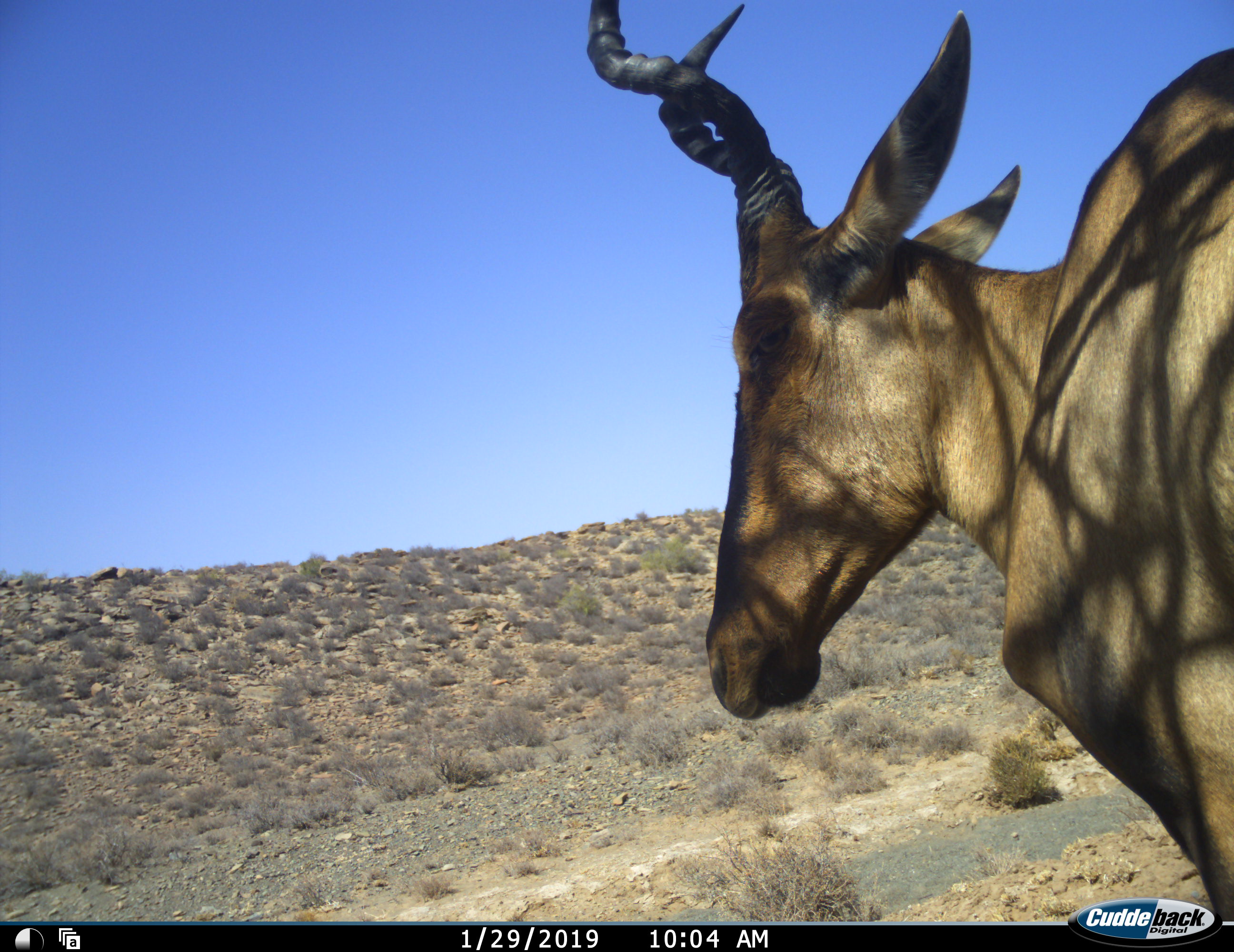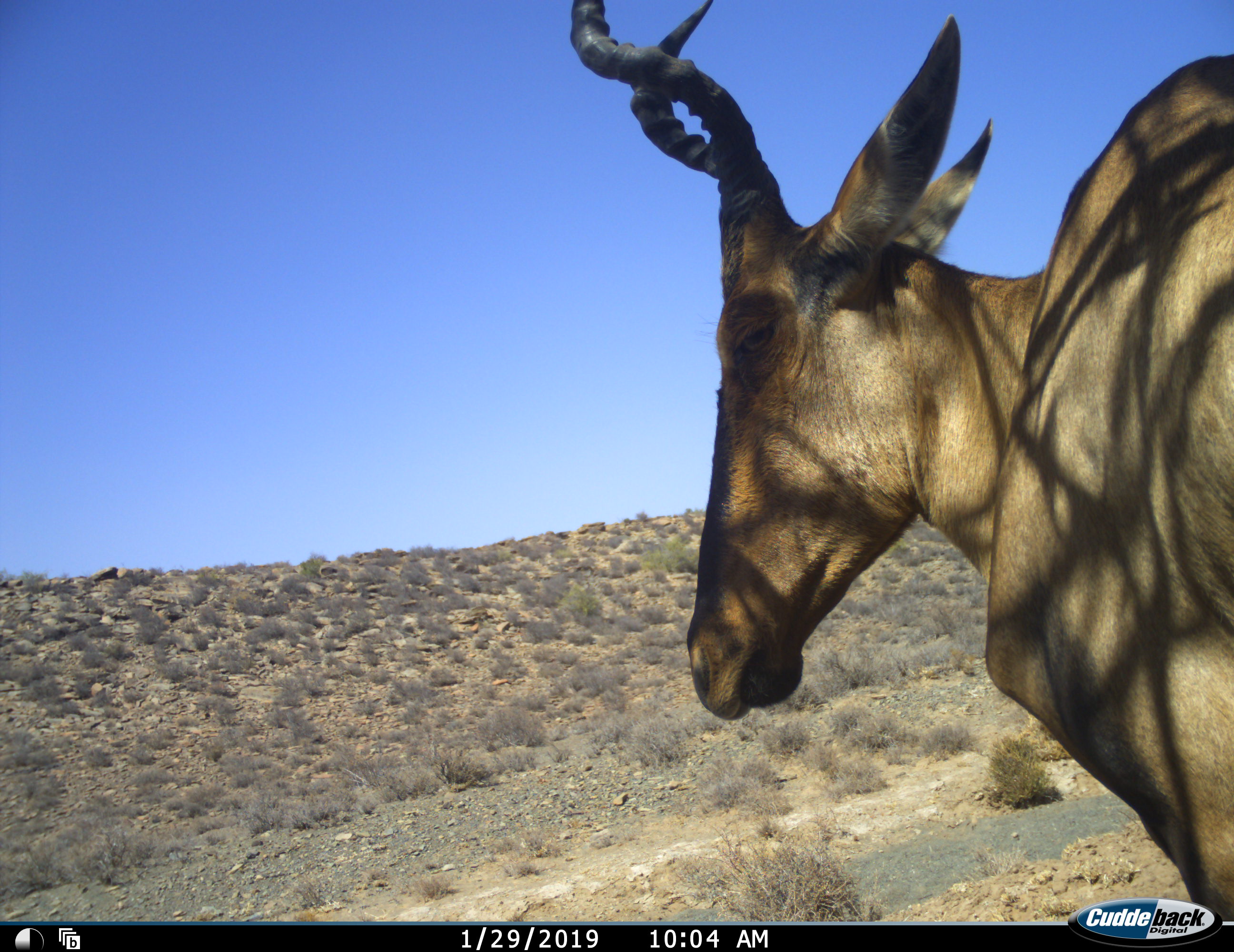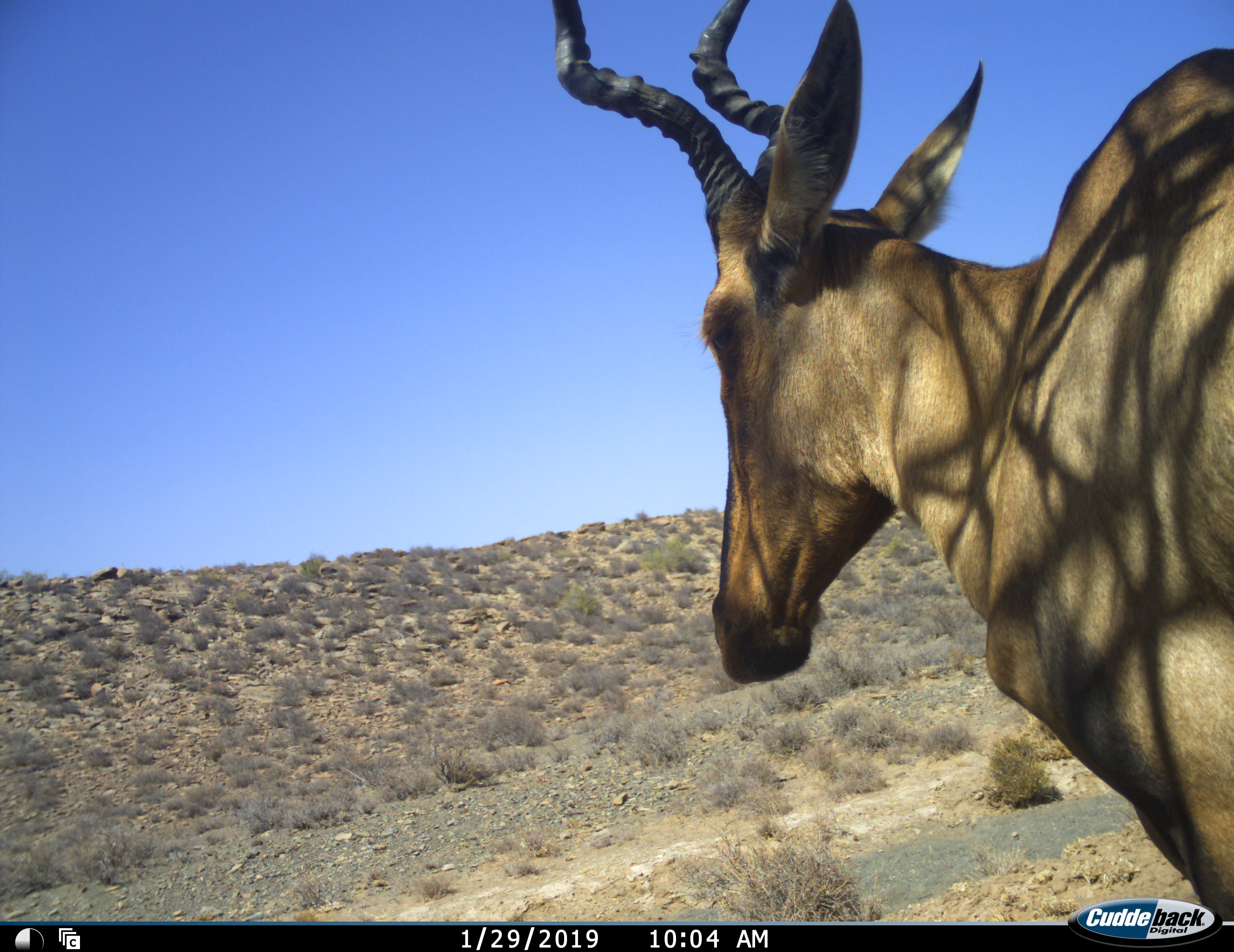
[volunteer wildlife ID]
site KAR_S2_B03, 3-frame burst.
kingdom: Animalia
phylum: Chordata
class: Mammalia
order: Artiodactyla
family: Bovidae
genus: Alcelaphus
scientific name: Alcelaphus buselaphus caama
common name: red hartebeest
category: hartebeestred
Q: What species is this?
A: Hartebeestred (red hartebeest) (Alcelaphus buselaphus caama).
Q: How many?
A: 1.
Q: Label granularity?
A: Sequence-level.